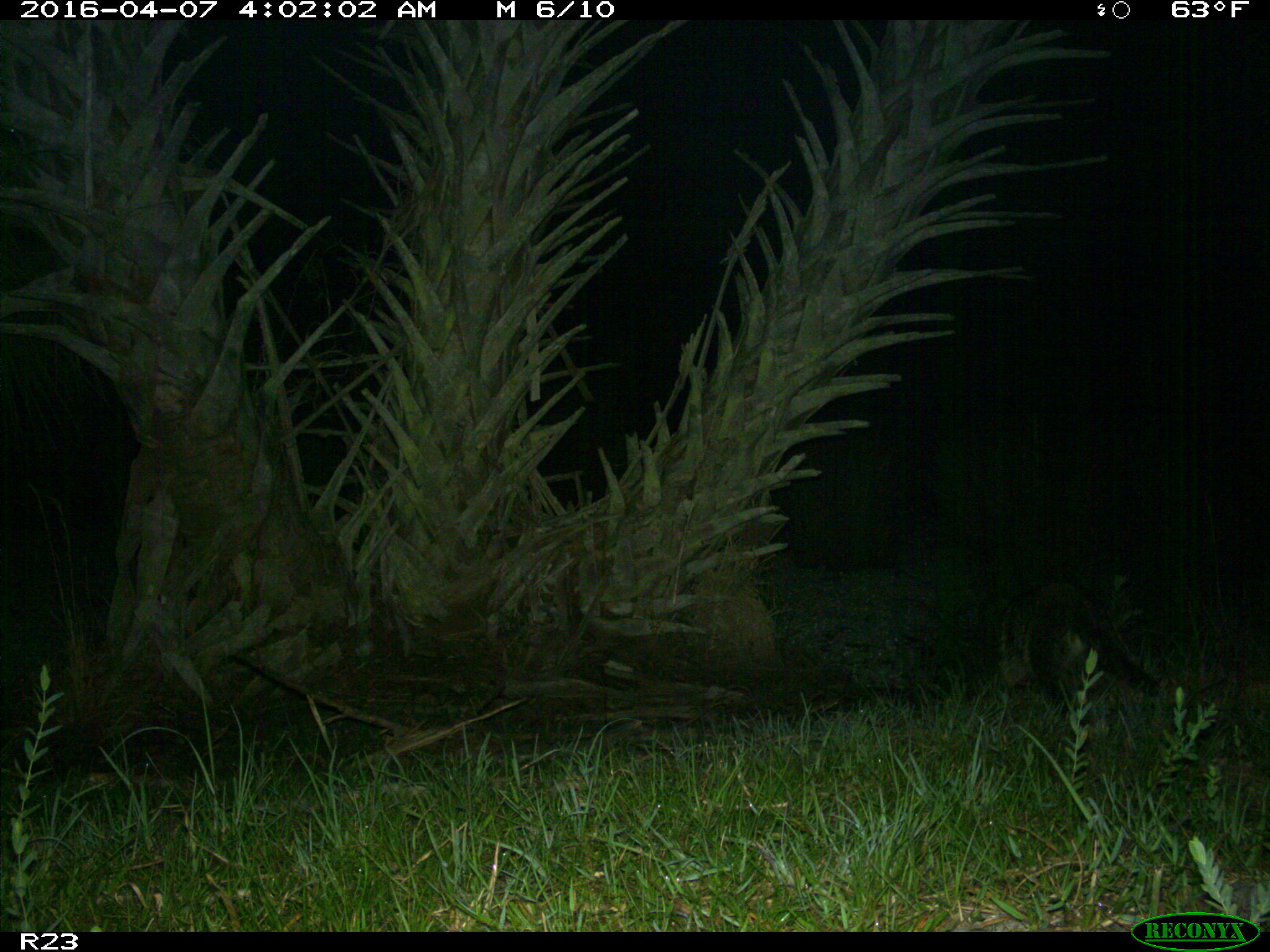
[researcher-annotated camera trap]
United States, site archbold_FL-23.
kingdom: Animalia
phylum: Chordata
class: Mammalia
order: Carnivora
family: Procyonidae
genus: Procyon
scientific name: Procyon lotor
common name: common raccoon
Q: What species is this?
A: Procyon lotor (common raccoon).